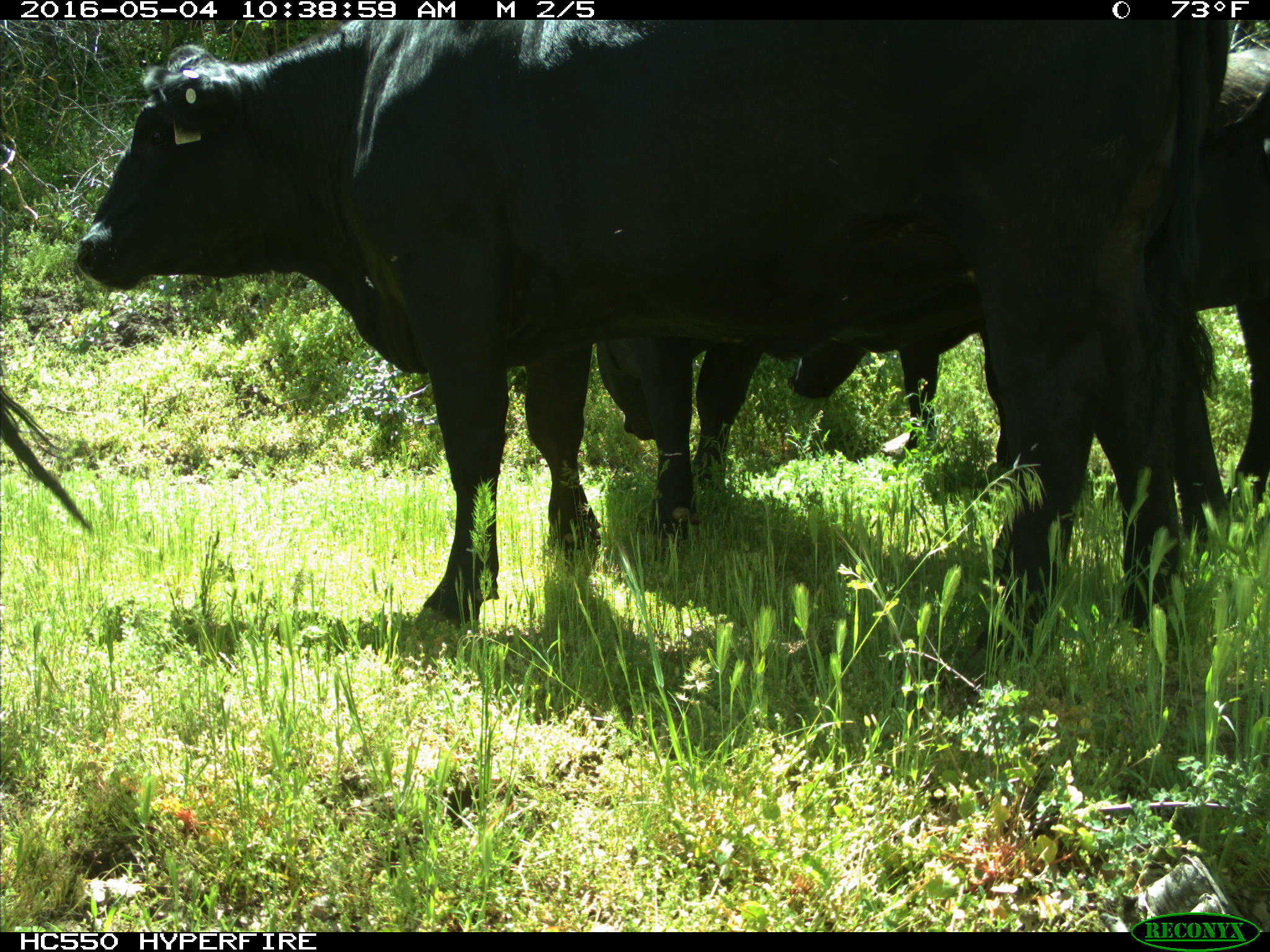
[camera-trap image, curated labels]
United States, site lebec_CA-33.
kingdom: Animalia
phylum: Chordata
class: Mammalia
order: Artiodactyla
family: Bovidae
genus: Bos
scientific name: Bos taurus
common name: domestic cow